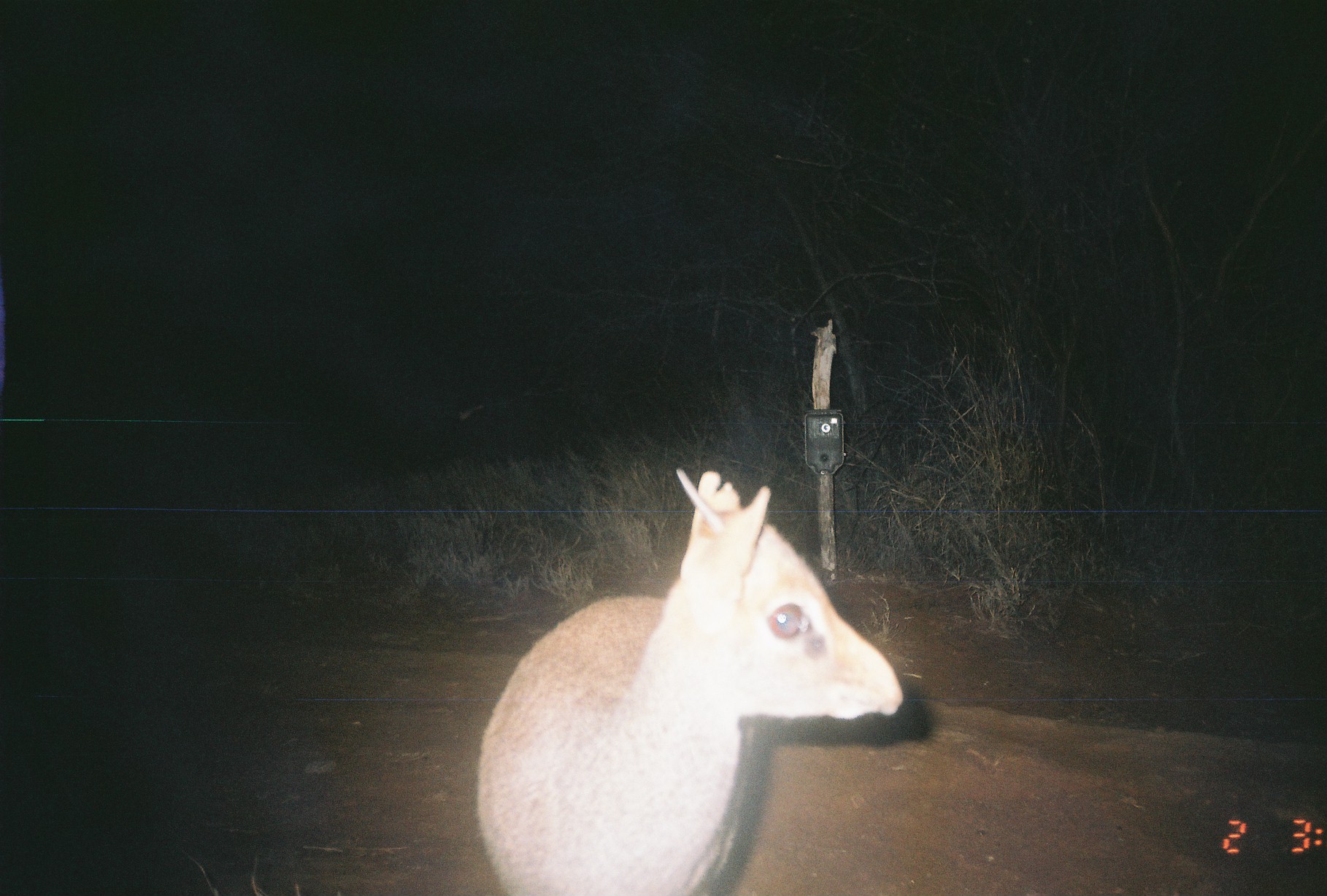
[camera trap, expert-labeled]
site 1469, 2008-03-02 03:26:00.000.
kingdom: Animalia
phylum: Chordata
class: Mammalia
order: Artiodactyla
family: Bovidae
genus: Madoqua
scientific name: Madoqua guentheri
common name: günther's dik-dik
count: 1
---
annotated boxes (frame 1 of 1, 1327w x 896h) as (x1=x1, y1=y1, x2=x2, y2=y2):
madoqua guentheri: (x1=476, y1=466, x2=902, y2=896)